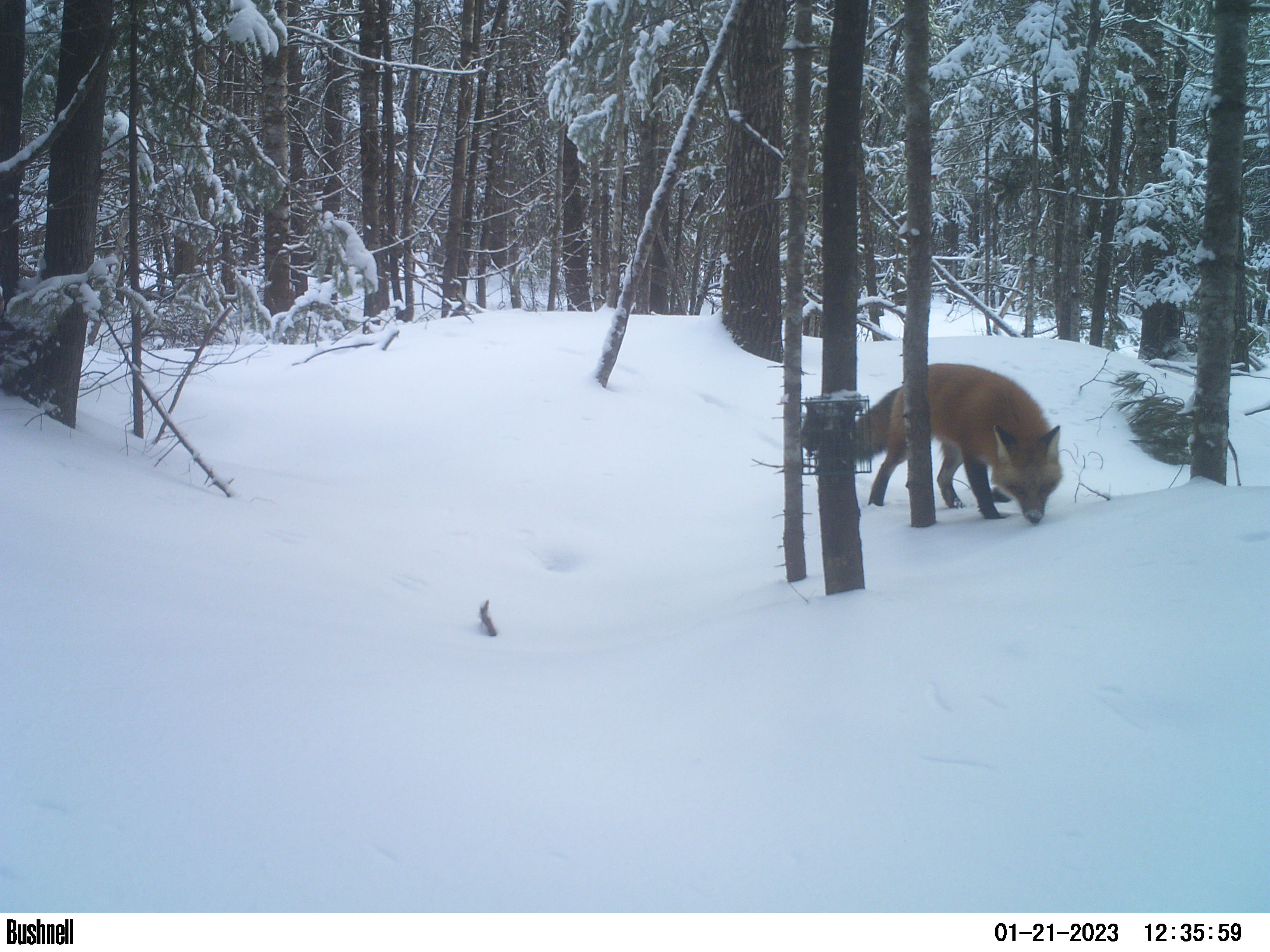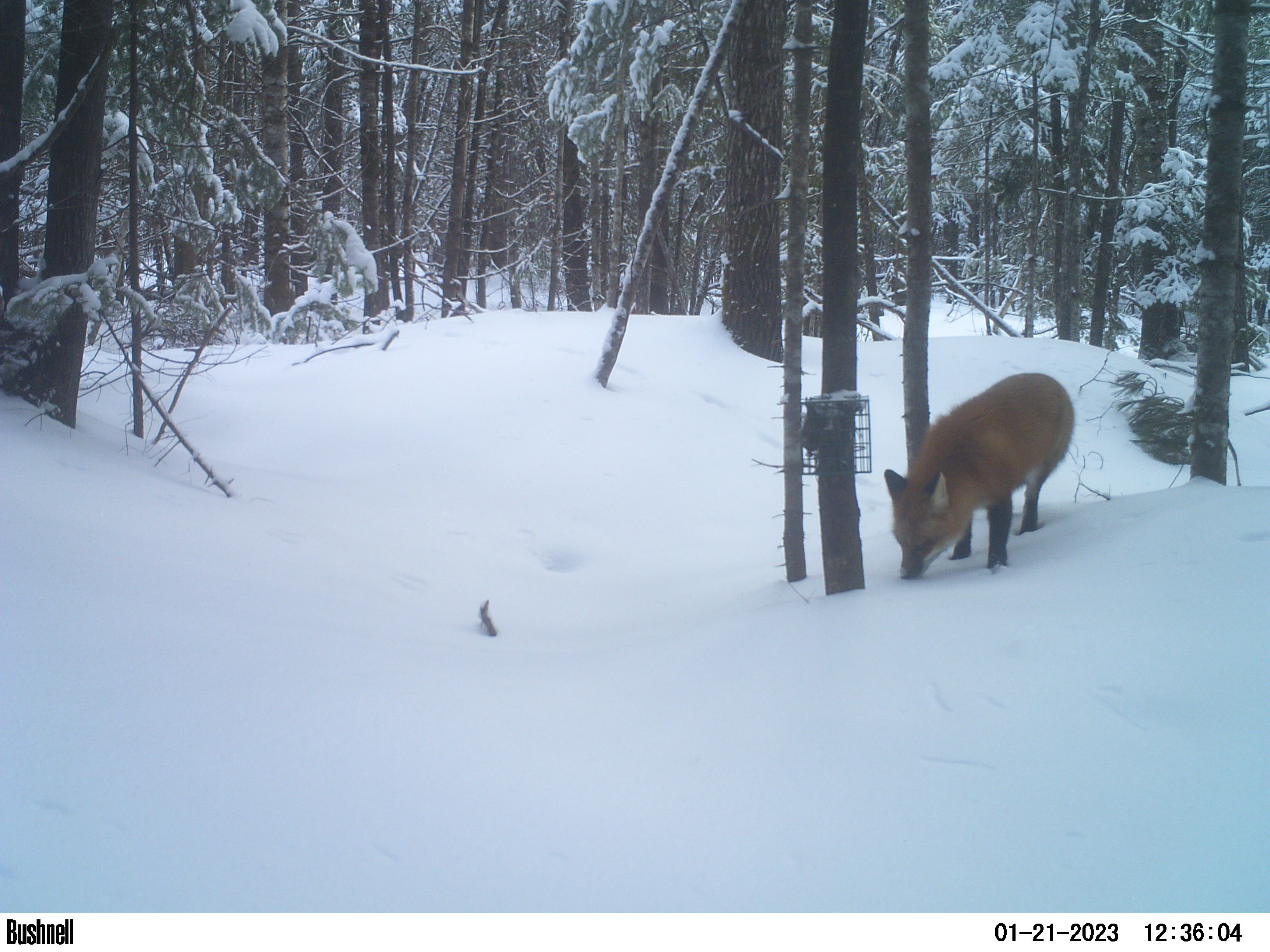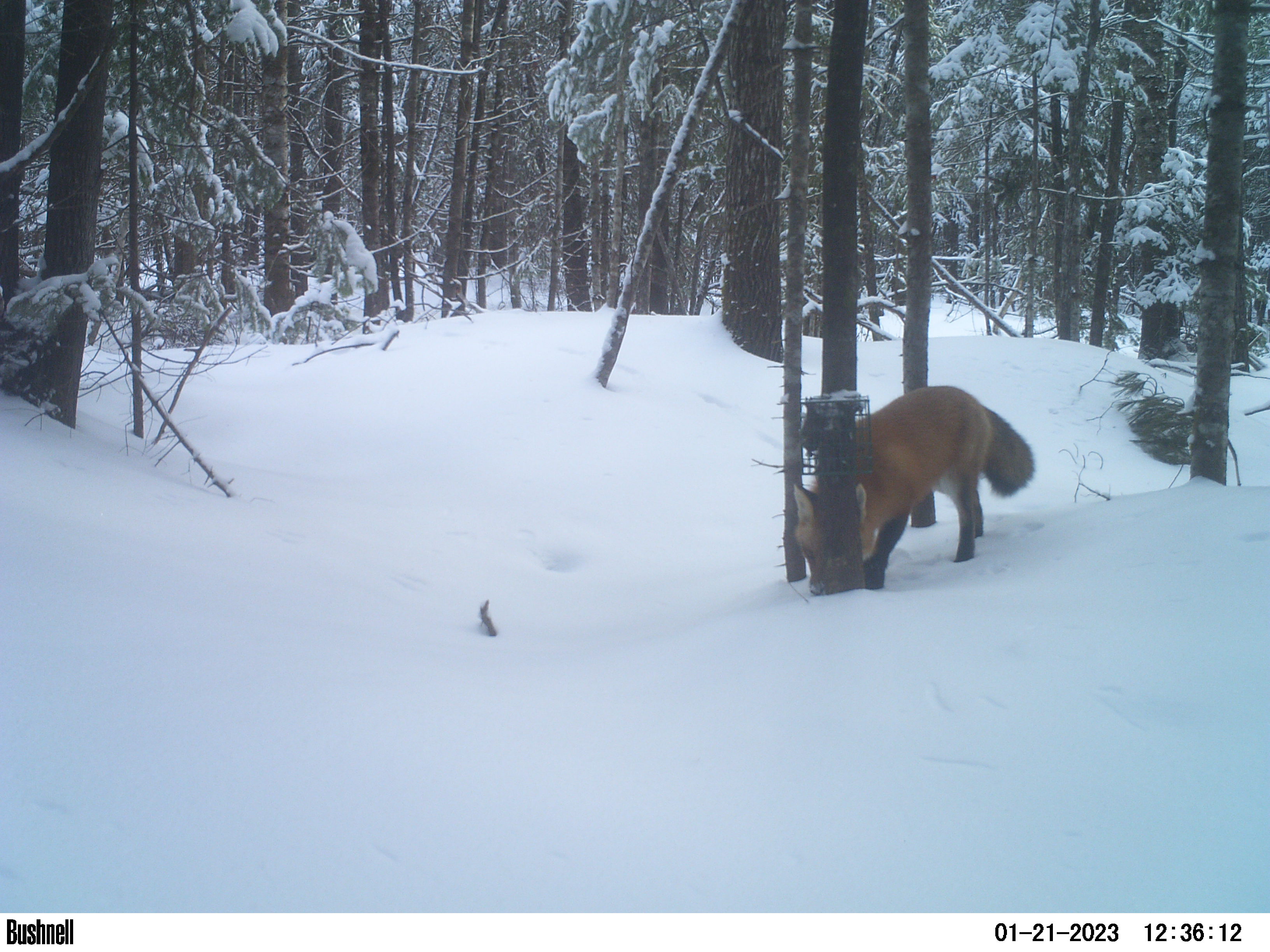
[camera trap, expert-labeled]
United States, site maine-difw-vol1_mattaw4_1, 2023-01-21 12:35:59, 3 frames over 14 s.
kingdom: Animalia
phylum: Chordata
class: Mammalia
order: Carnivora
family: Canidae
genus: Vulpes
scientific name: Vulpes vulpes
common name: red fox